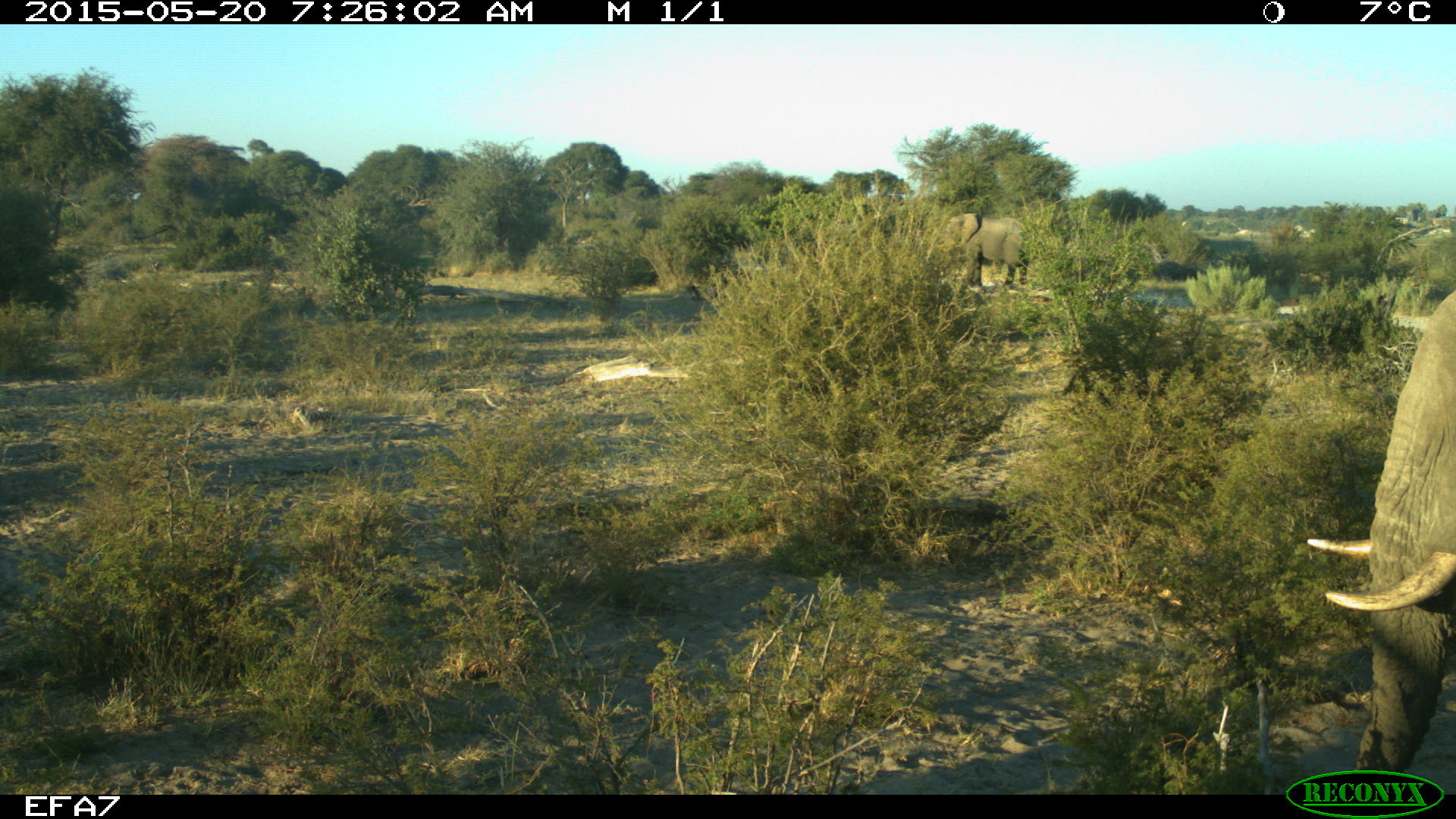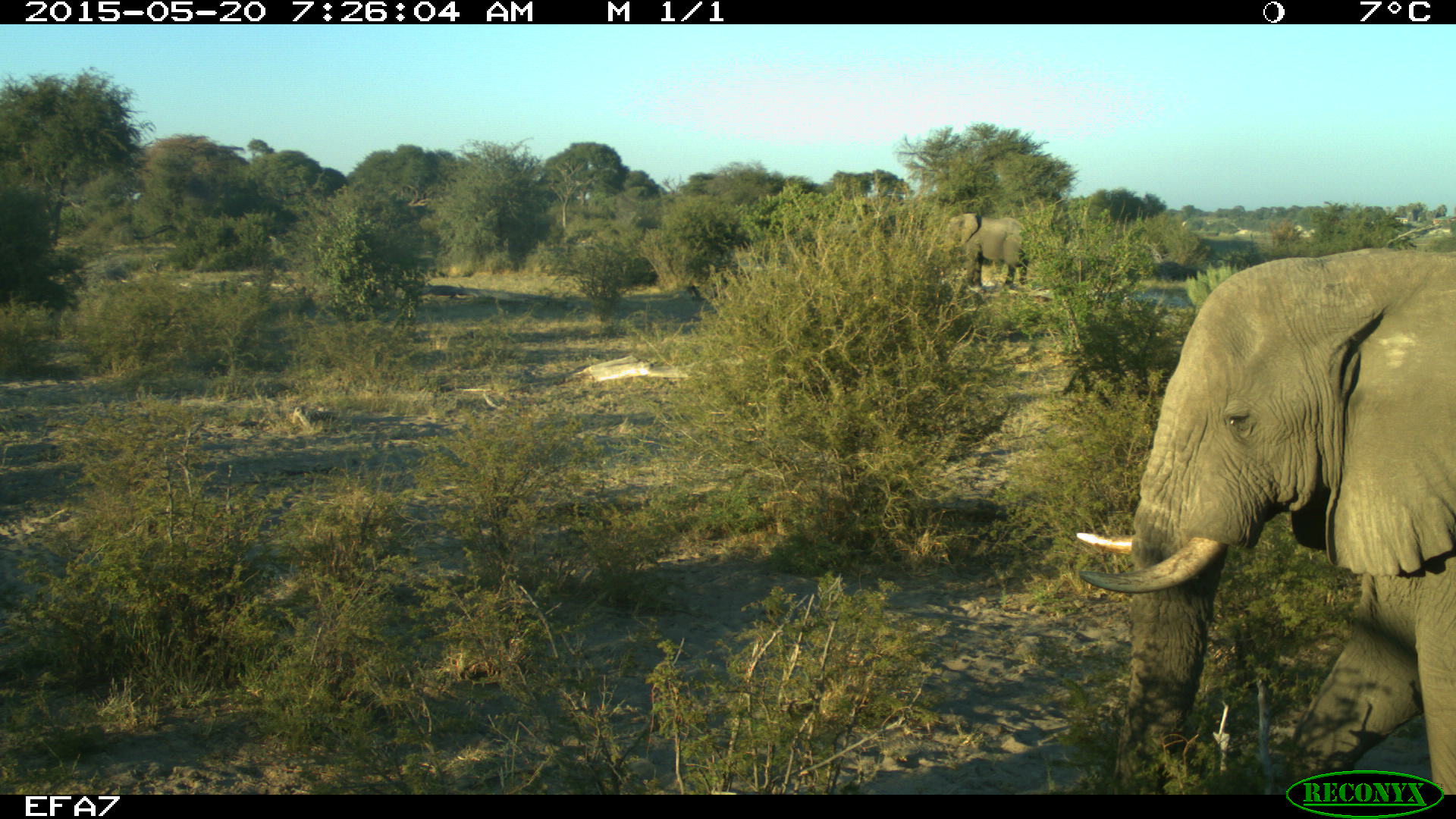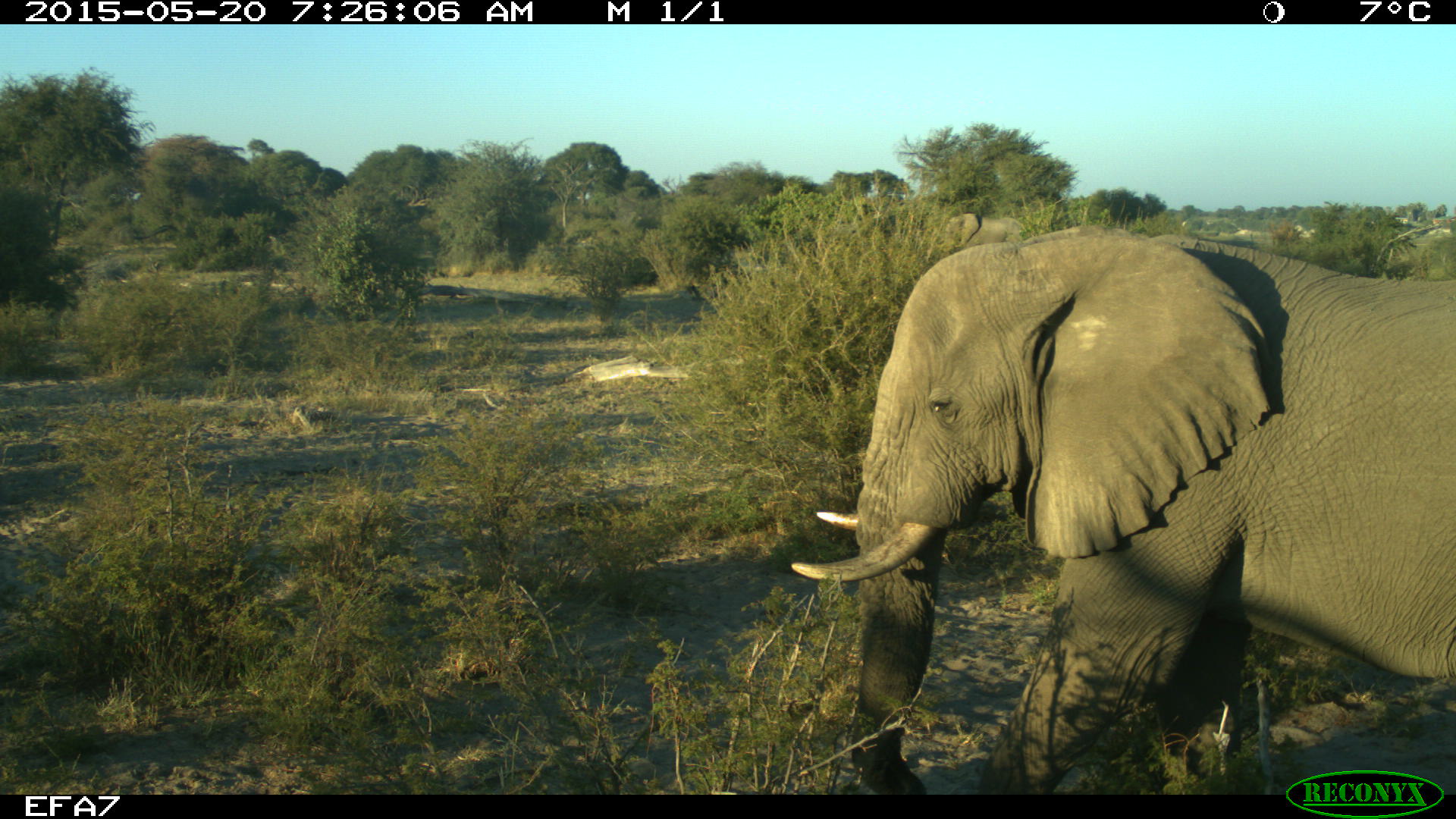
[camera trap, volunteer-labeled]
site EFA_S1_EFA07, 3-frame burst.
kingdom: Animalia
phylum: Chordata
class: Mammalia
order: Proboscidea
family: Elephantidae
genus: Loxodonta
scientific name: Loxodonta africana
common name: african bush elephant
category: elephant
Elephant (african bush elephant) (Loxodonta africana), count 1. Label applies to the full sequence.